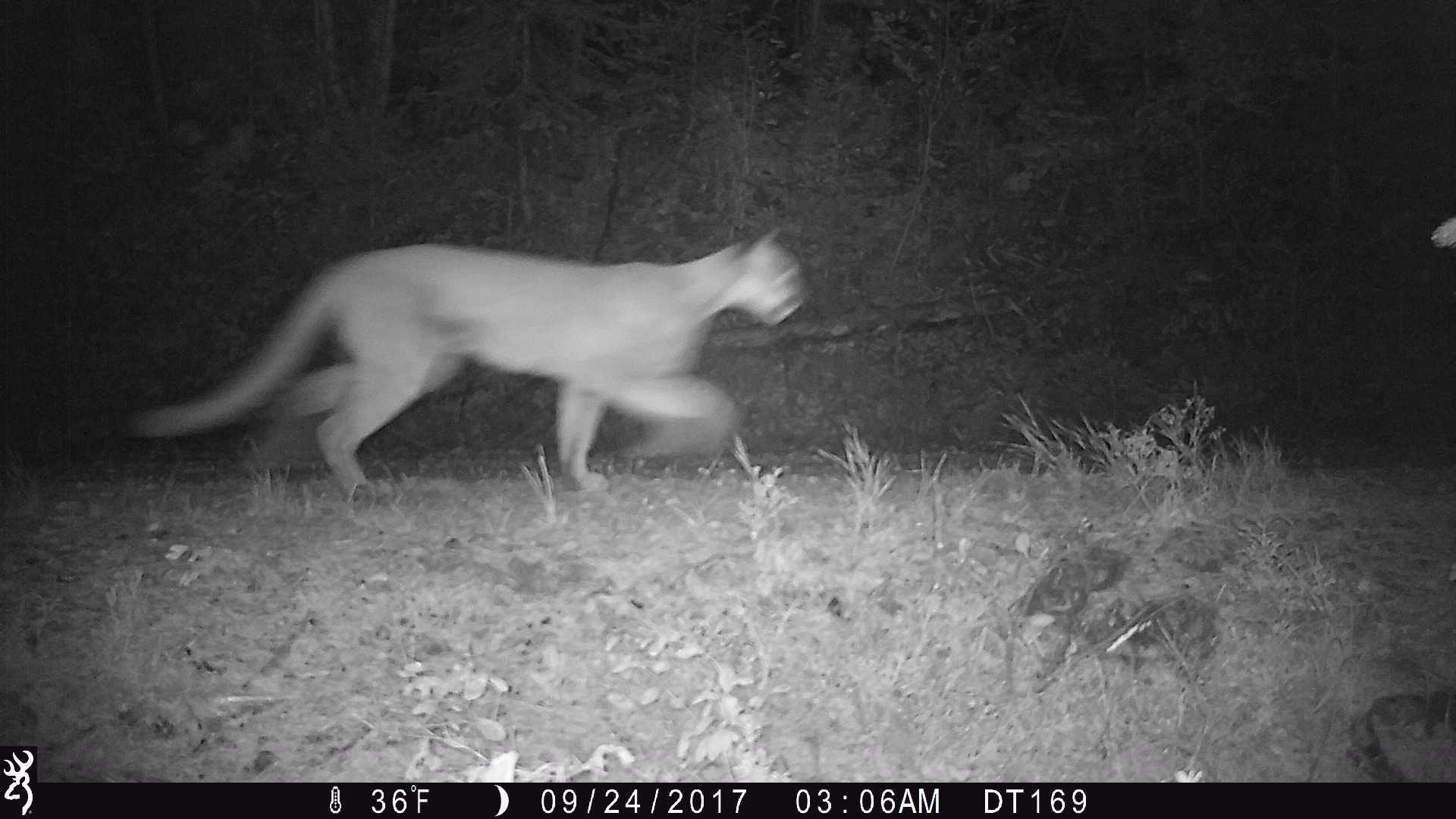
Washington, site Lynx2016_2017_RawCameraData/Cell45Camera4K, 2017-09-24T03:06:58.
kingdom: Animalia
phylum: Chordata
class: Mammalia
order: Carnivora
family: Felidae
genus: Puma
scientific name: Puma concolor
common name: mountain lion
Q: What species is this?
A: Puma concolor (mountain lion).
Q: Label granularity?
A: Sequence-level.